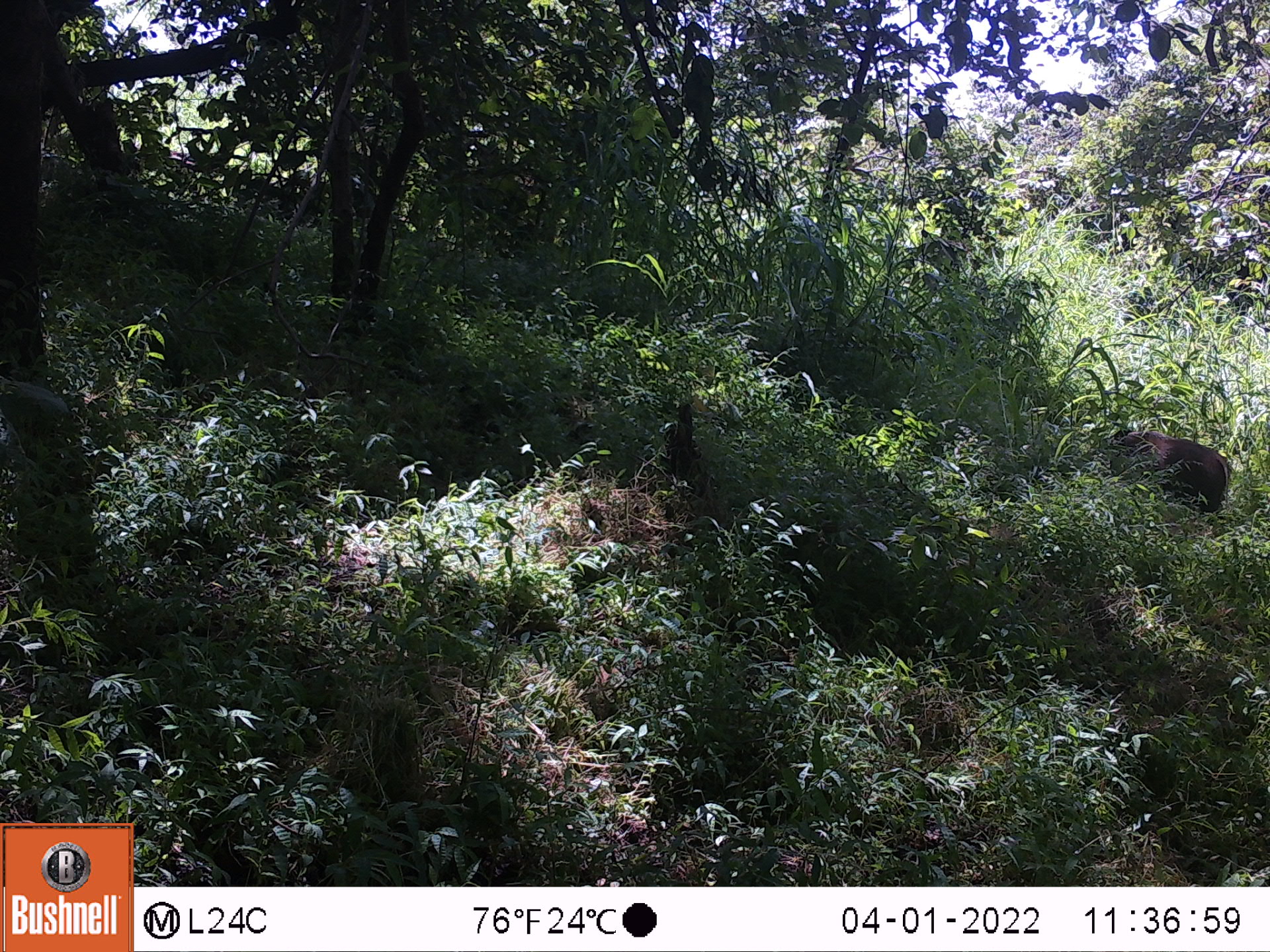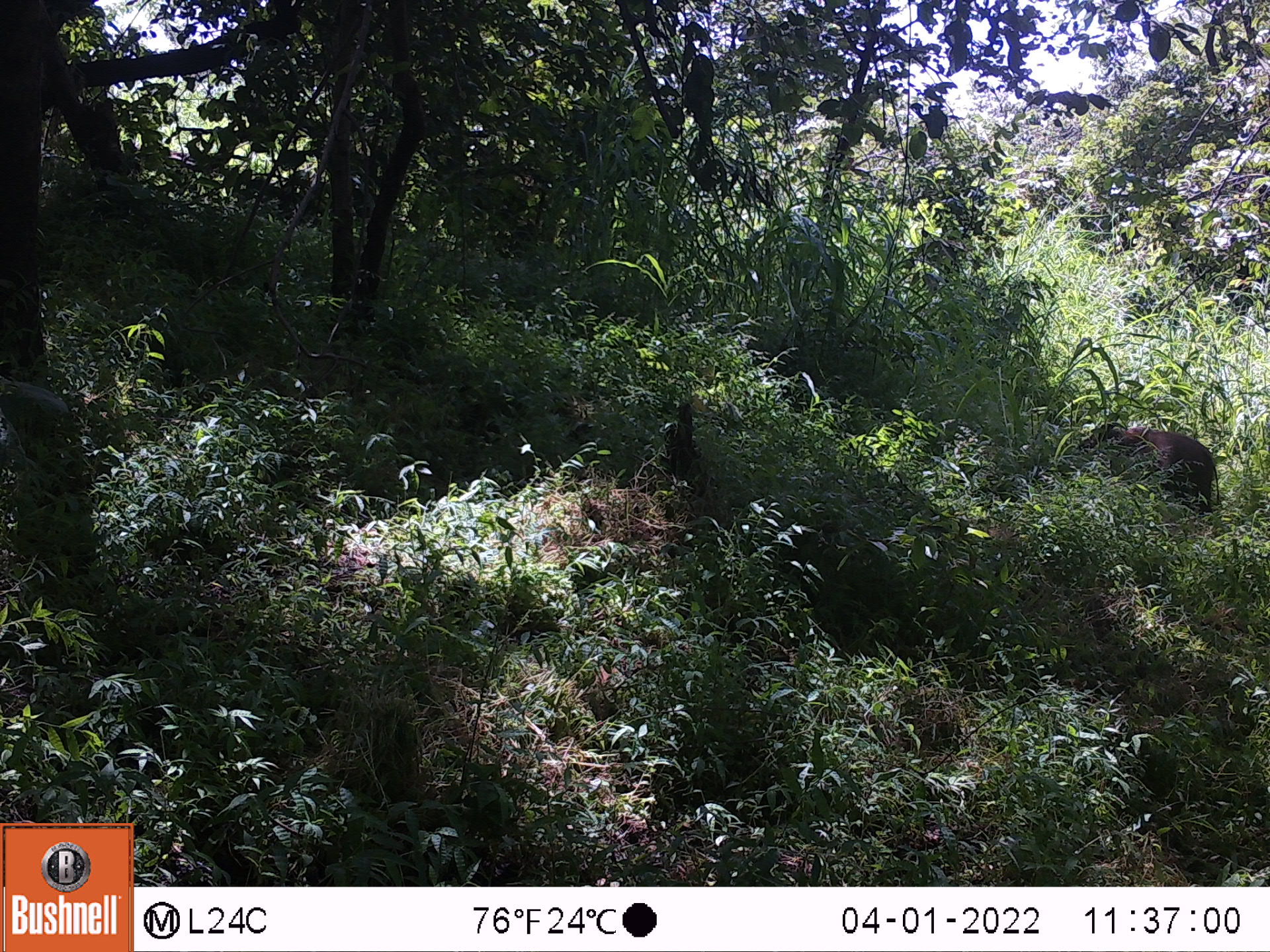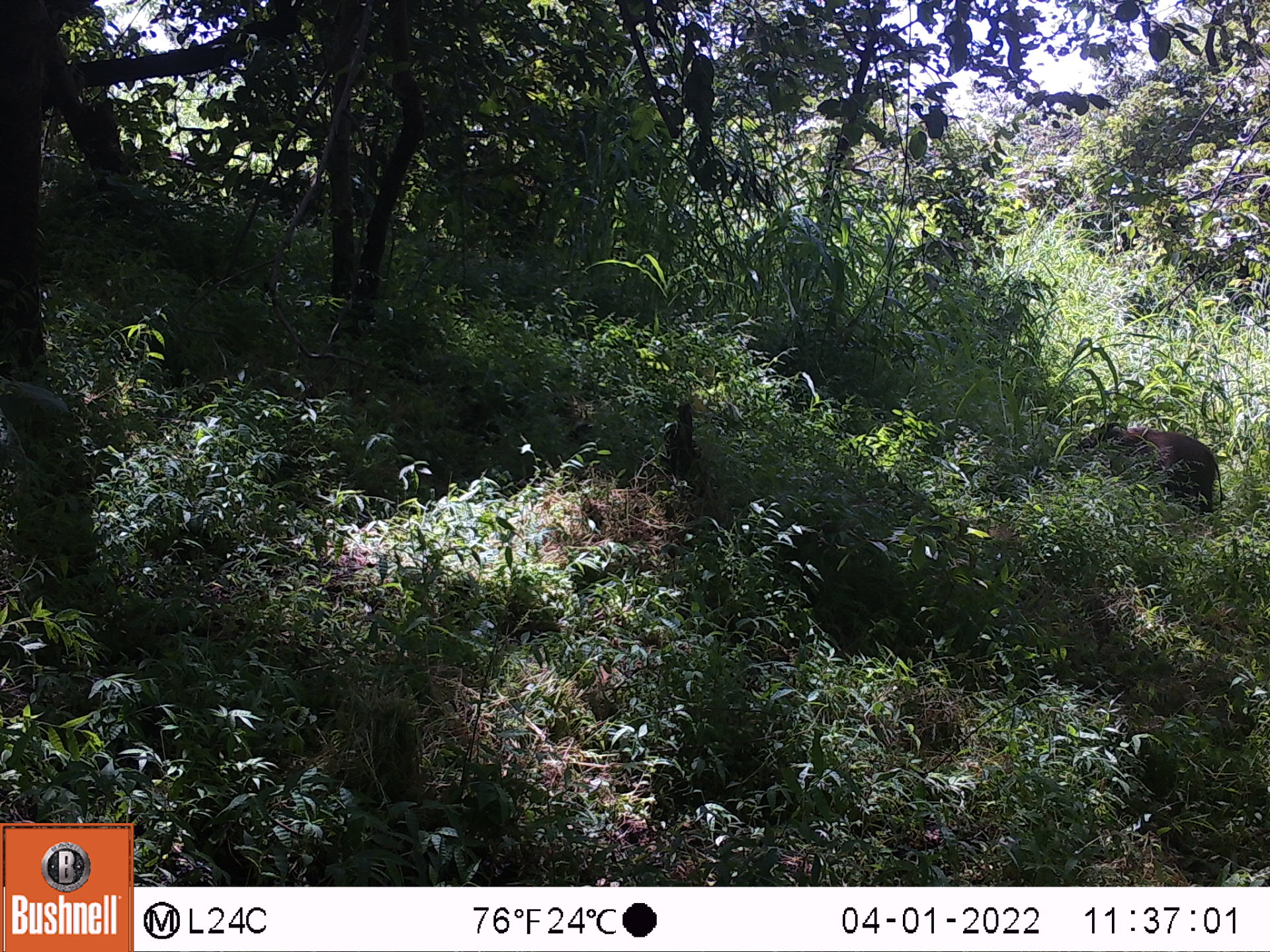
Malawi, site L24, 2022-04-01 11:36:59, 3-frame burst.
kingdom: Animalia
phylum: Chordata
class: Mammalia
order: Artiodactyla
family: Suidae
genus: Potamochoerus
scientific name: Potamochoerus larvatus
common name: bushpig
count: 1